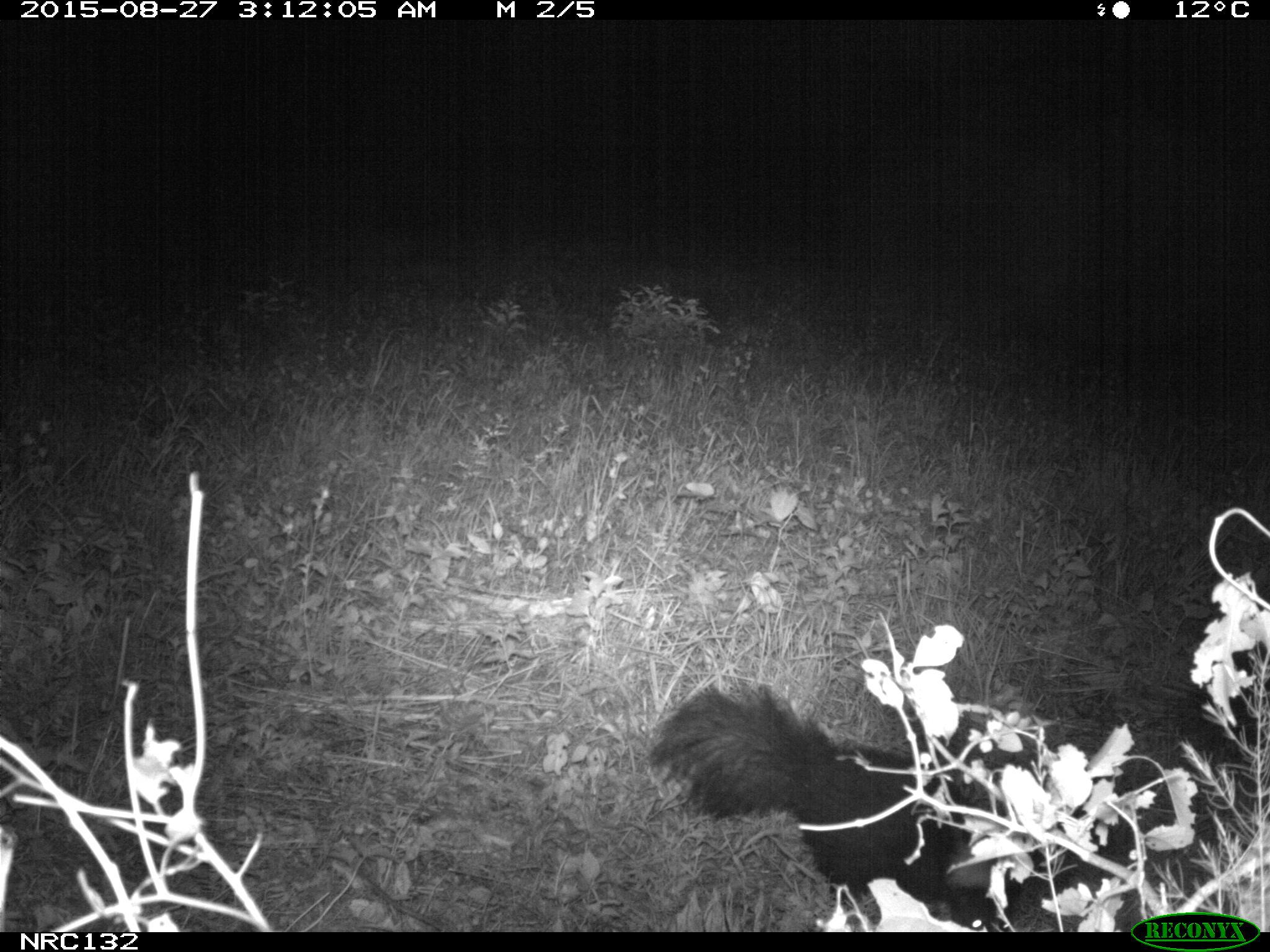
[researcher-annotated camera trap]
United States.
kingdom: Animalia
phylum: Chordata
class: Mammalia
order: Carnivora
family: Mephitidae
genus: Mephitis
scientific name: Mephitis mephitis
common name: striped skunk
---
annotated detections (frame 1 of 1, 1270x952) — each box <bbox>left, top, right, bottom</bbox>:
Striped Skunk: <bbox>649, 670, 1049, 914</bbox>